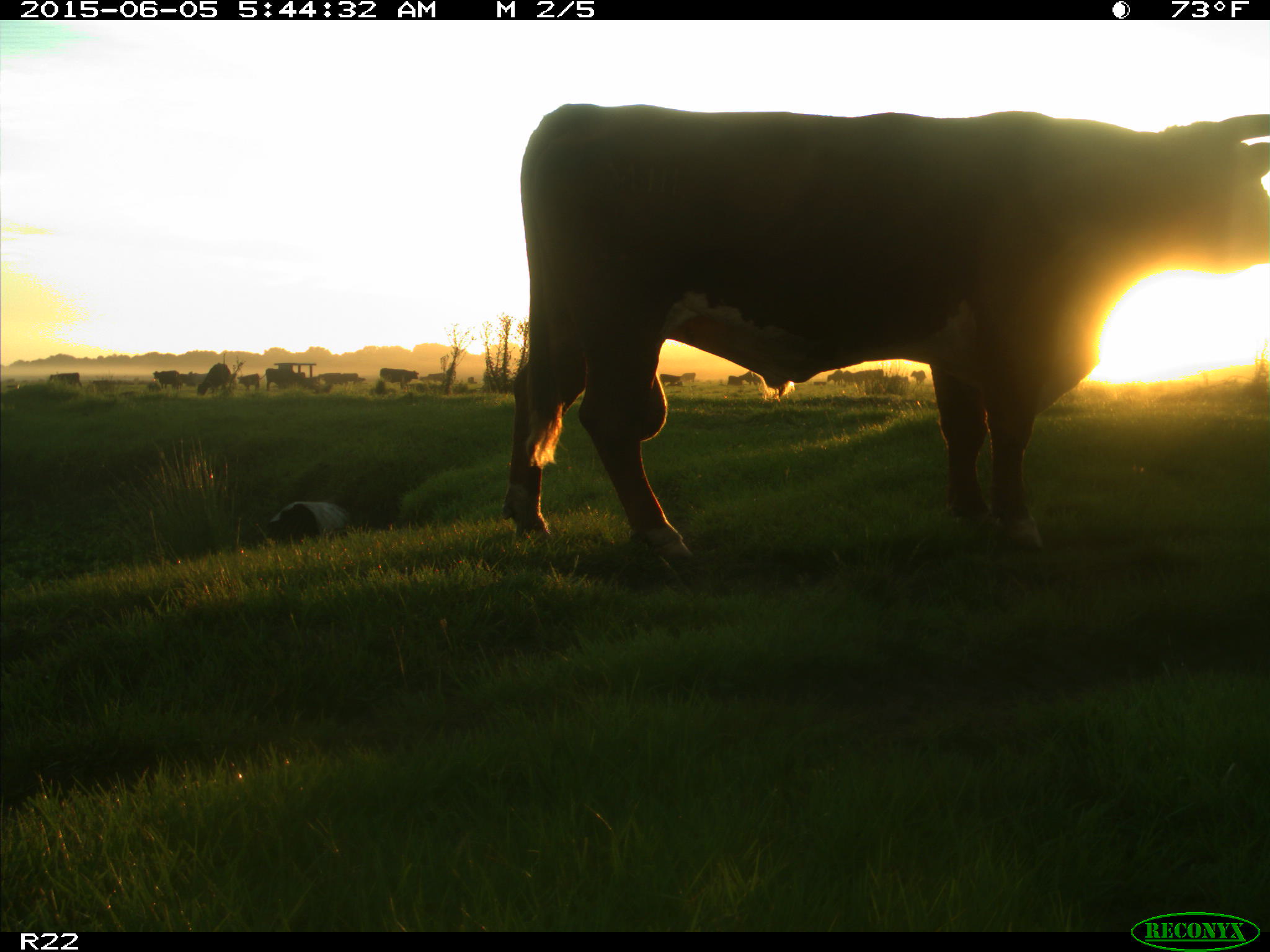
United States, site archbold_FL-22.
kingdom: Animalia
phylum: Chordata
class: Mammalia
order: Artiodactyla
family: Bovidae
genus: Bos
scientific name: Bos taurus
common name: domestic cow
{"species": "Bos taurus (domestic cow)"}